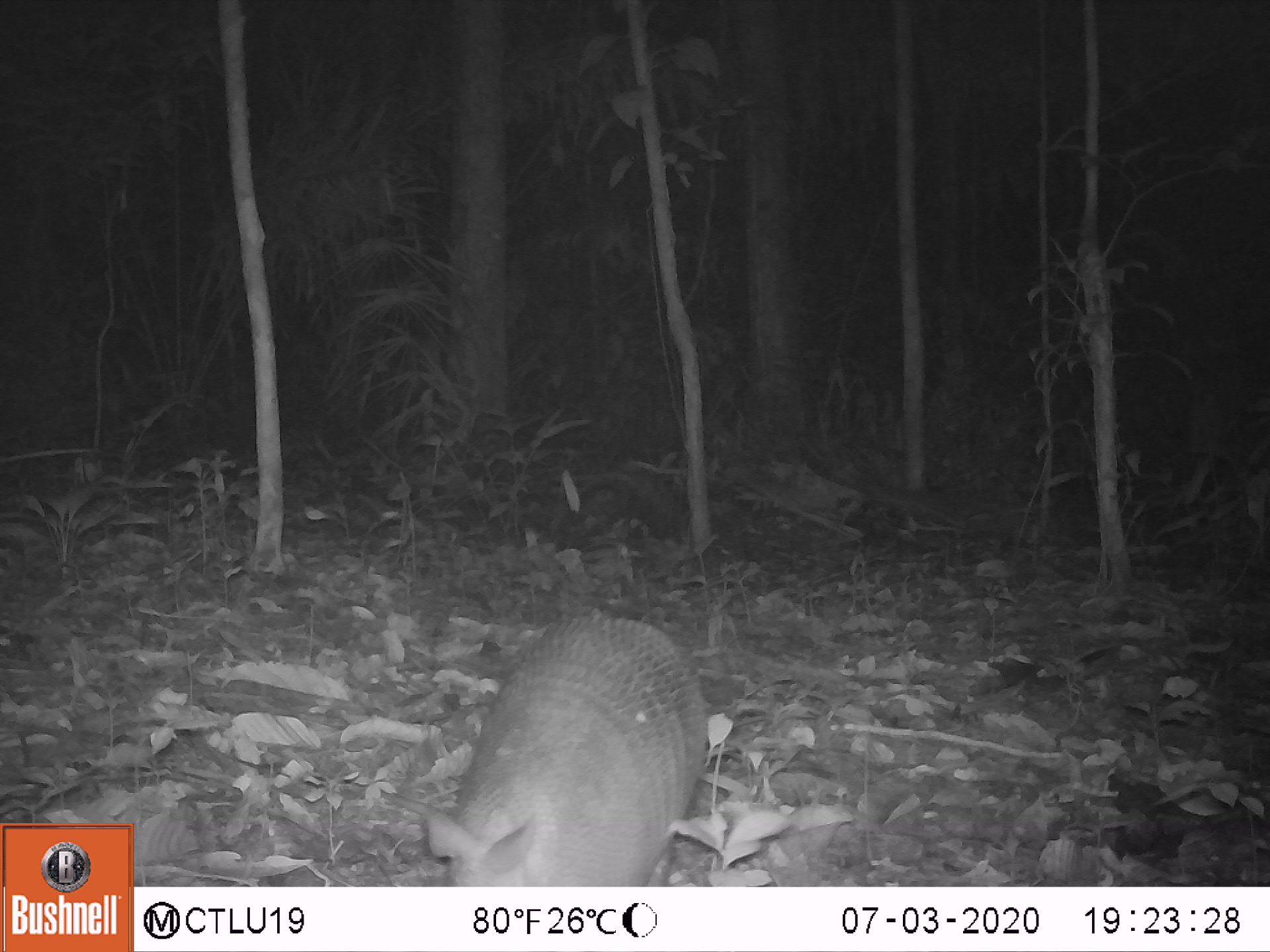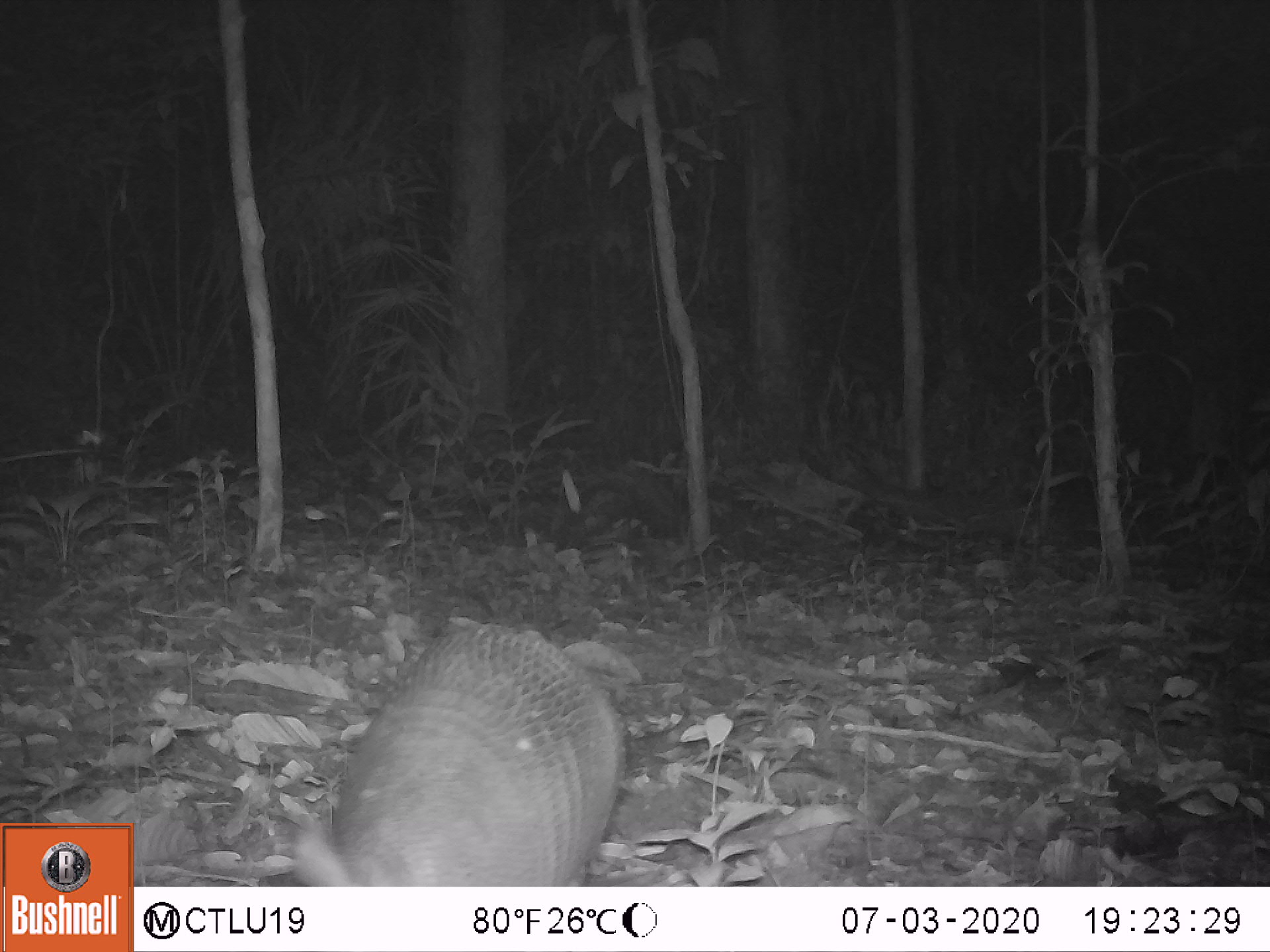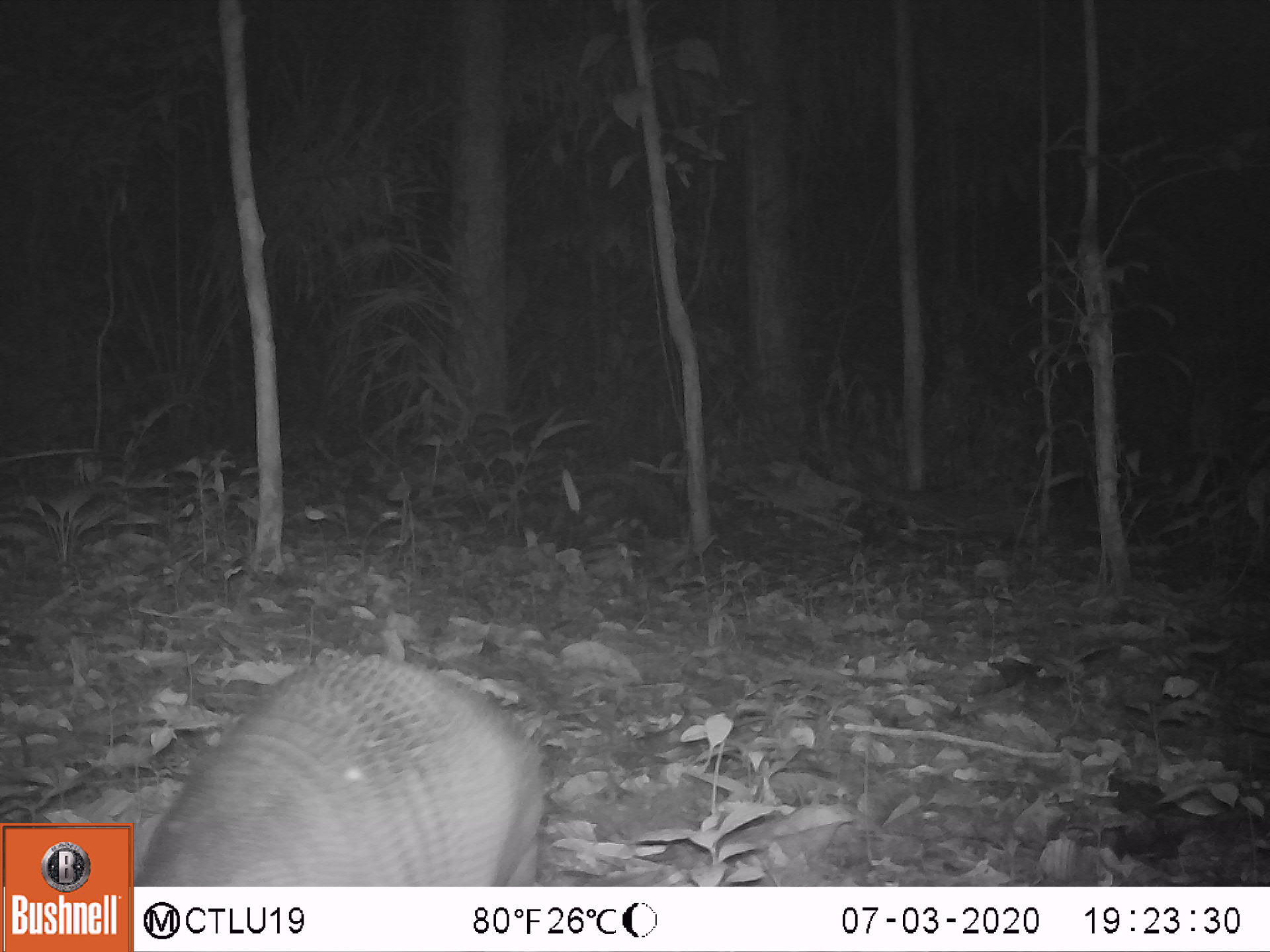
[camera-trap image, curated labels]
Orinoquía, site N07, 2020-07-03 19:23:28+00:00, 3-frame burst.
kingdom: Animalia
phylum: Chordata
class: Mammalia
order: Cingulata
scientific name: Cingulata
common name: armadillo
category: unknown armadillo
Unknown armadillo (armadillo) (Cingulata).